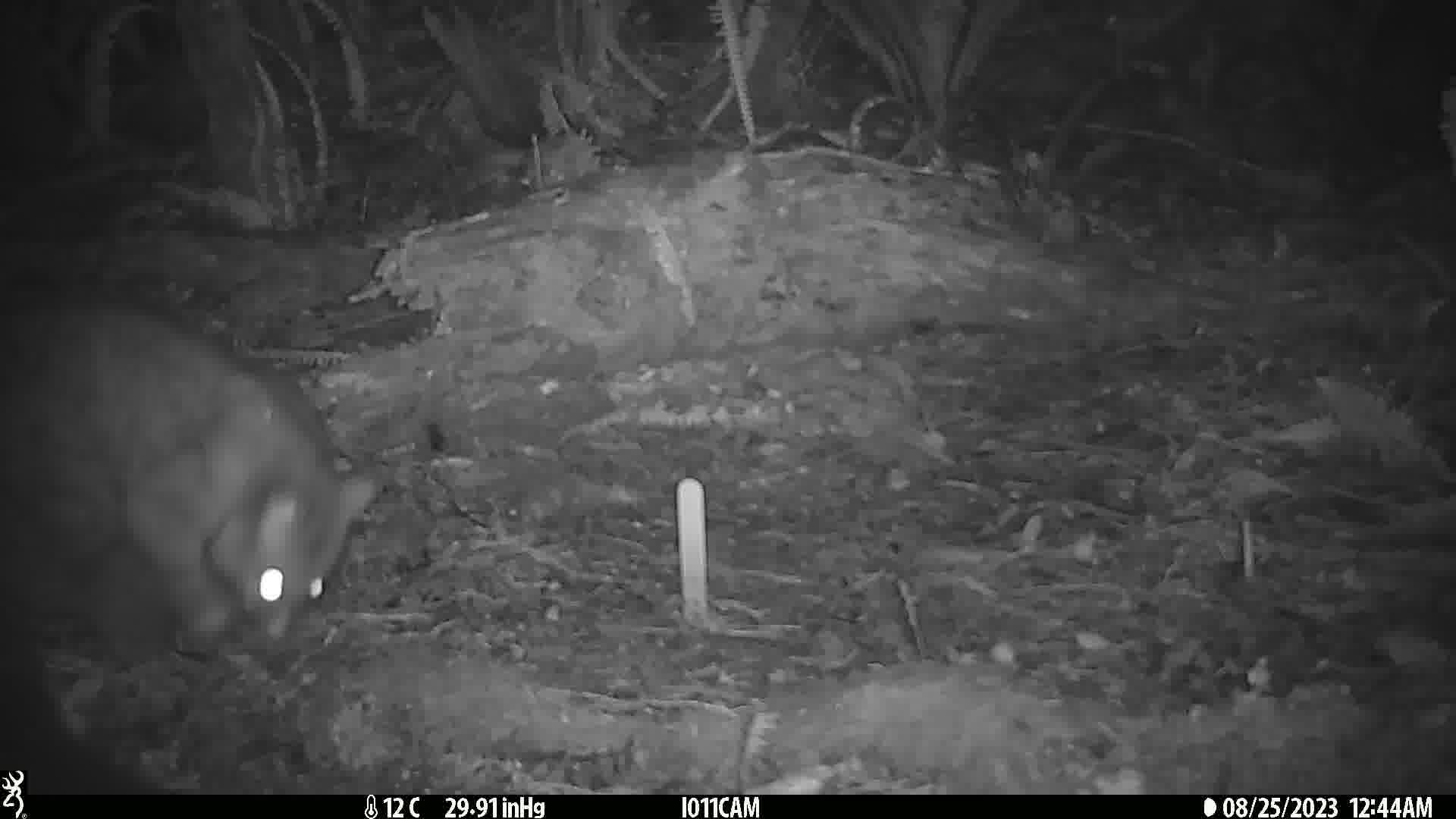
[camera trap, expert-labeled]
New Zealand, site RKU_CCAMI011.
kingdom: Animalia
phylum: Chordata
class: Mammalia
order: Diprotodontia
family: Phalangeridae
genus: Trichosurus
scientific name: Trichosurus vulpecula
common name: common brushtail possum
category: possum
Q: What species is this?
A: Possum (common brushtail possum) (Trichosurus vulpecula).